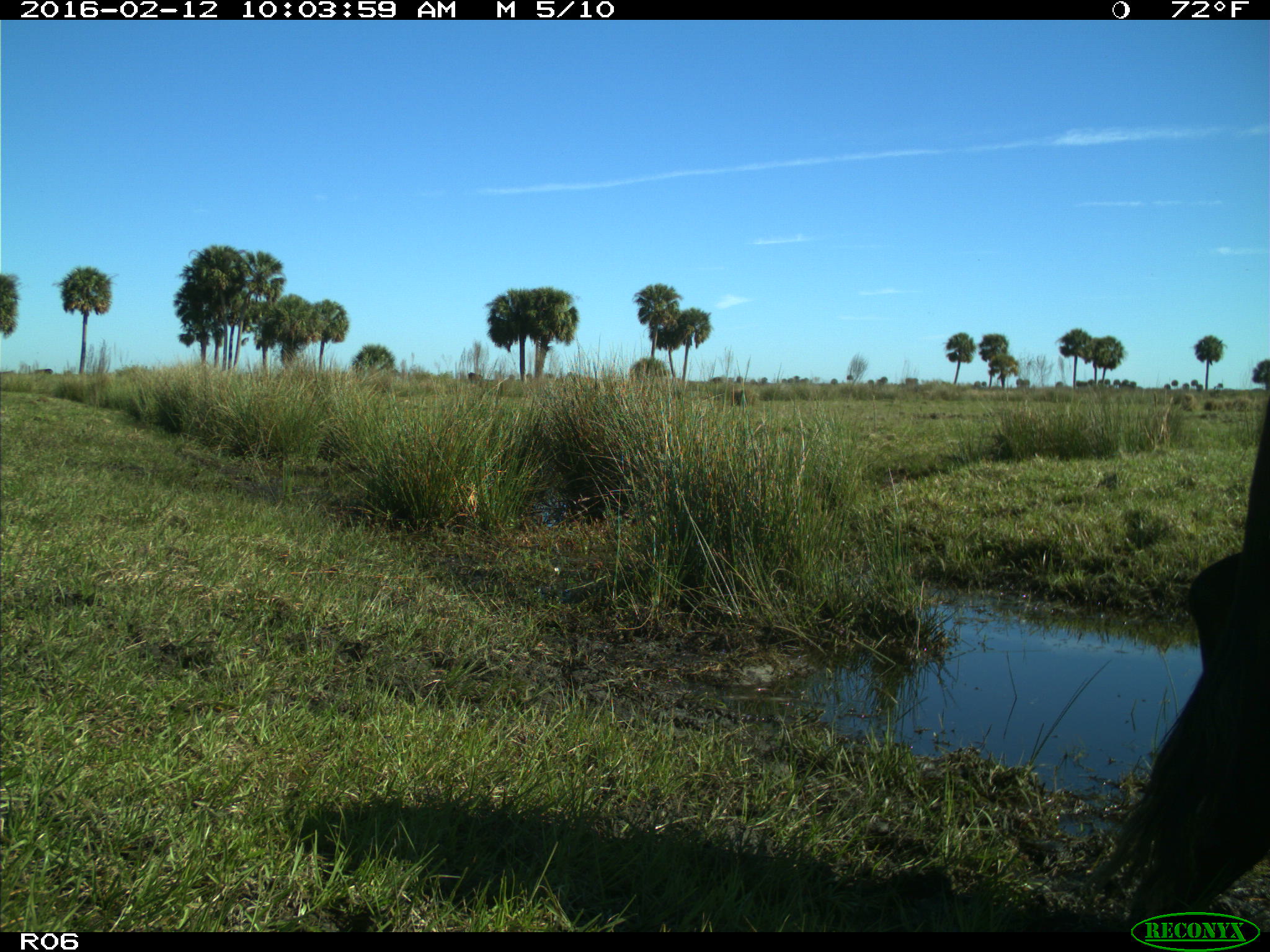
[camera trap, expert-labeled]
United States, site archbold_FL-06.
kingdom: Animalia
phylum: Chordata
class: Mammalia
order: Artiodactyla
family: Bovidae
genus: Bos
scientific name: Bos taurus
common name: domestic cow